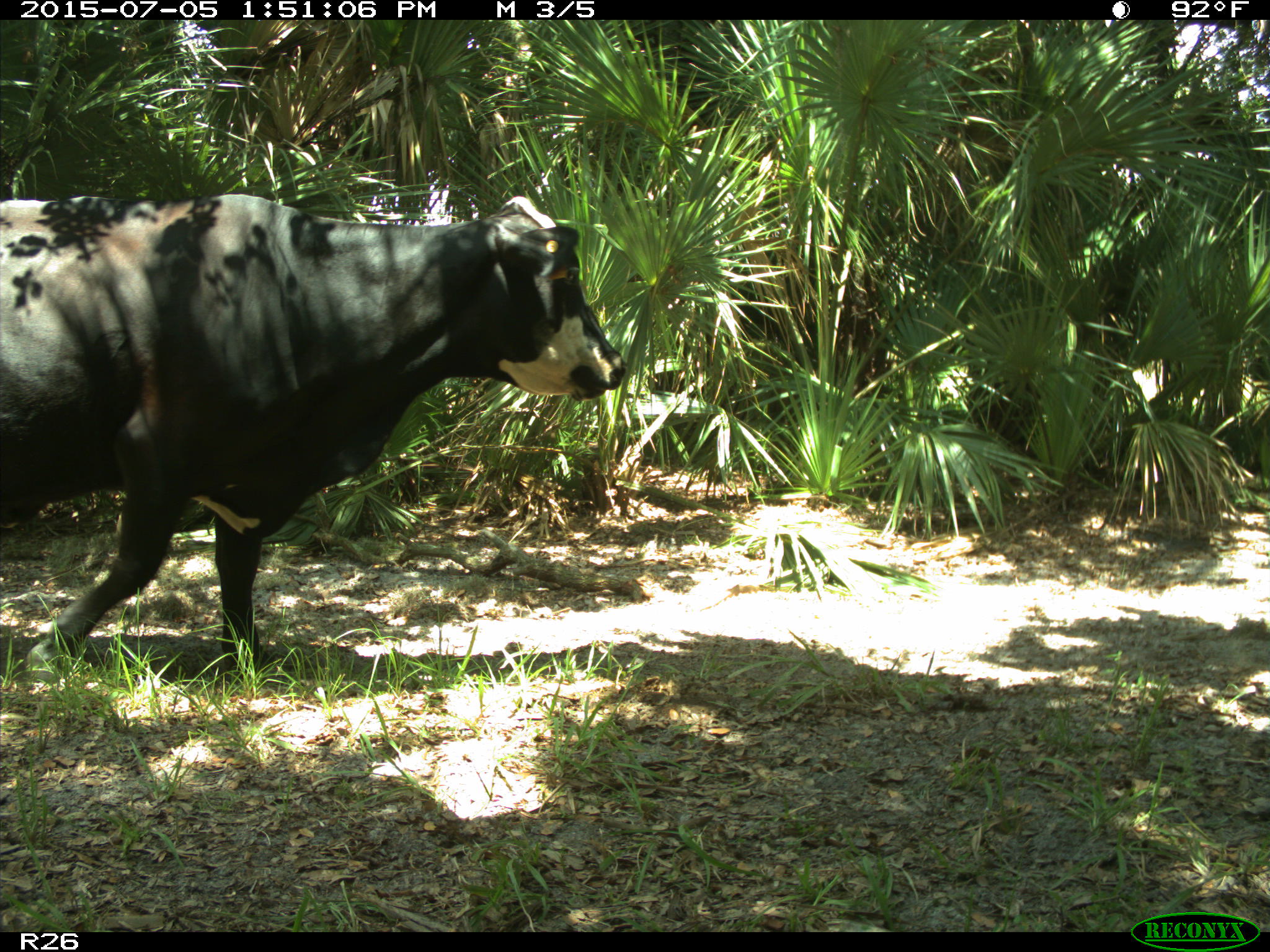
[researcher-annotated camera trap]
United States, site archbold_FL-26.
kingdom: Animalia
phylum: Chordata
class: Mammalia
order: Artiodactyla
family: Bovidae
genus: Bos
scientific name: Bos taurus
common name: domestic cow